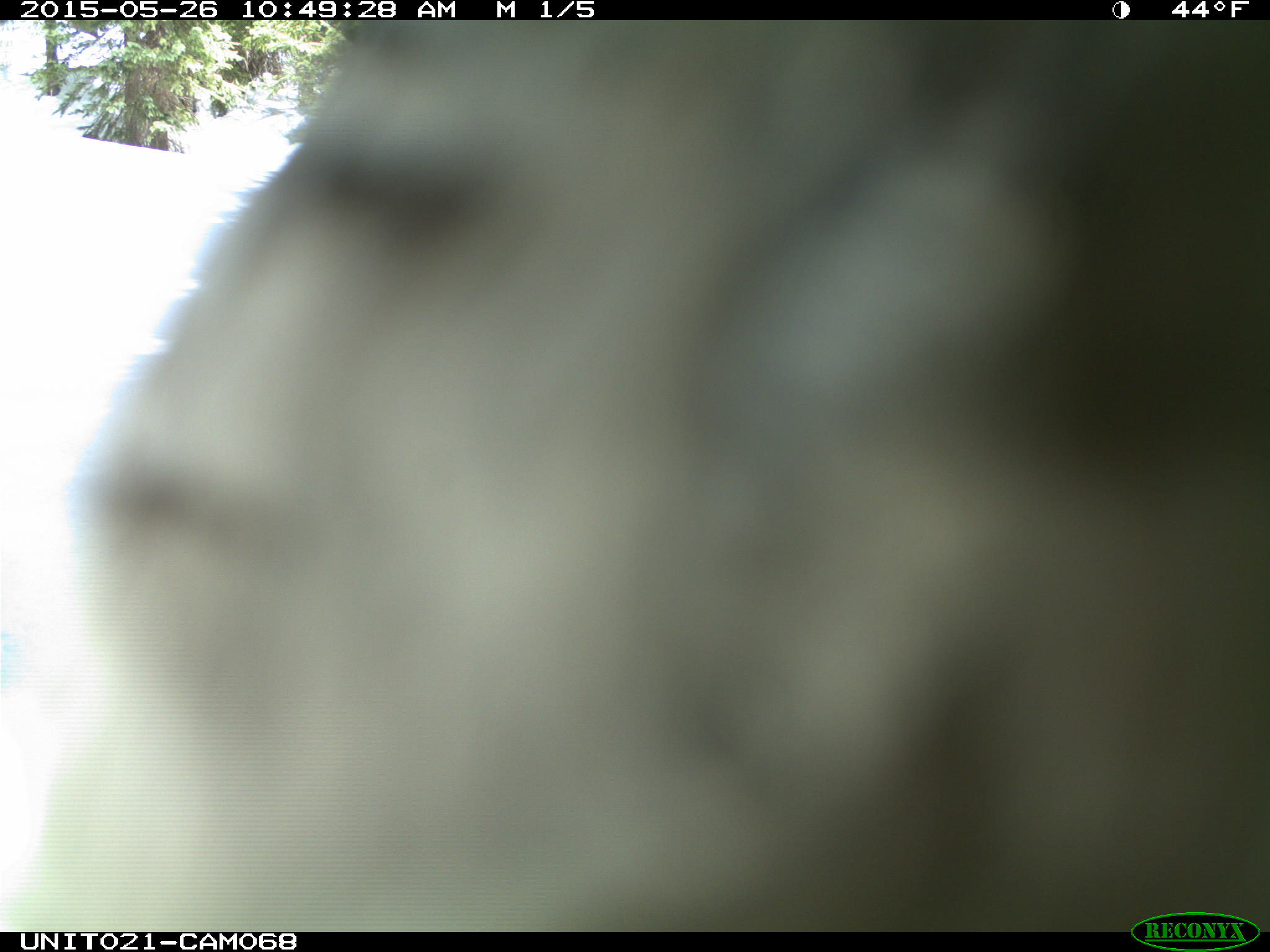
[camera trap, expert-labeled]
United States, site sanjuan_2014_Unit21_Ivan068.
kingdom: Animalia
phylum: Chordata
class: Aves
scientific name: Aves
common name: birds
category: unidentified bird